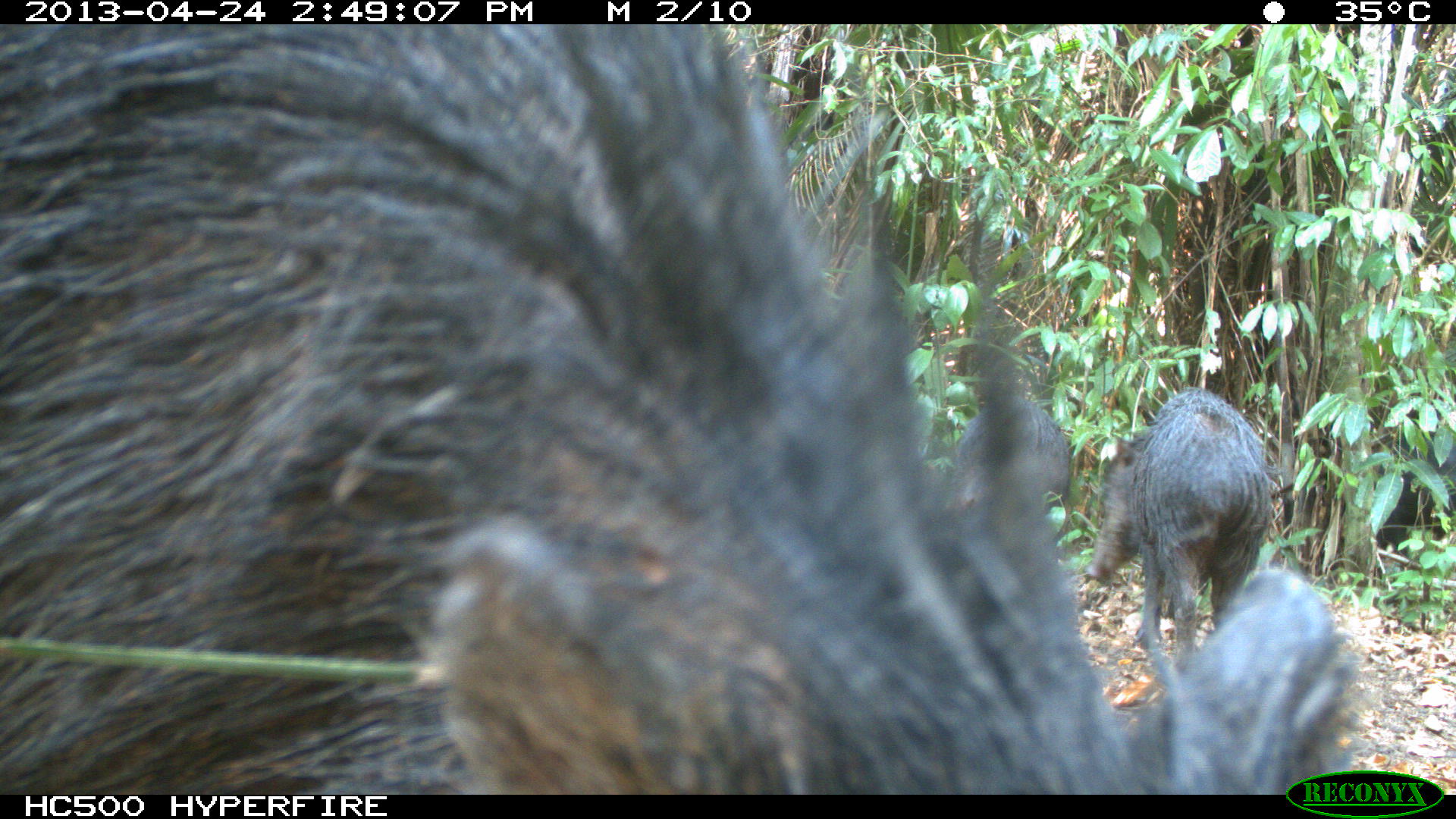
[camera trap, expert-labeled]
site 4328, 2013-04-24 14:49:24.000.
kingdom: Animalia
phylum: Chordata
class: Mammalia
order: Artiodactyla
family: Tayassuidae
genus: Tayassu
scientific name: Tayassu pecari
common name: white-lipped peccary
Tayassu pecari (white-lipped peccary), count 10.